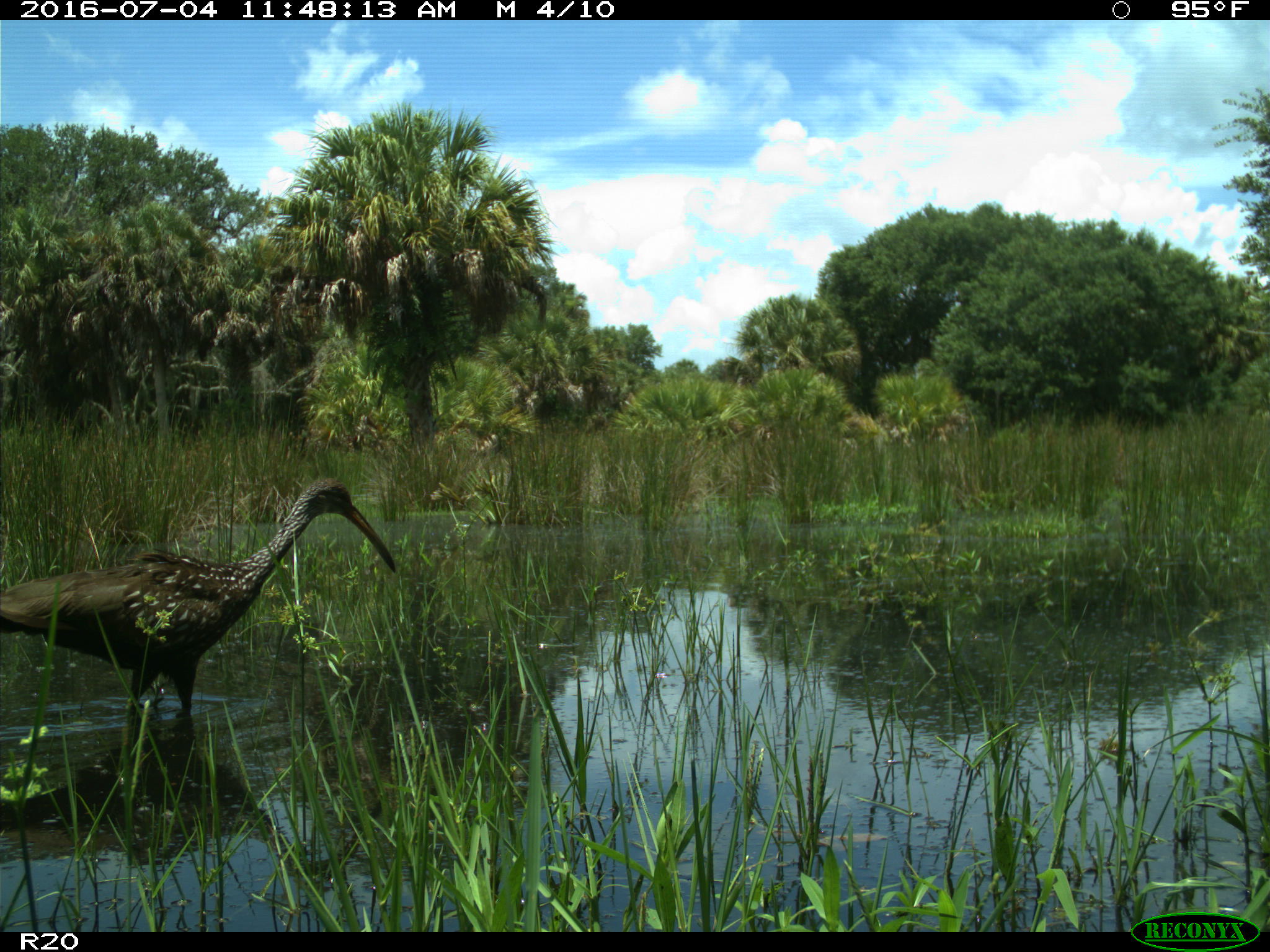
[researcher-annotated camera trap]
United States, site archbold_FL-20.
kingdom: Animalia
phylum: Chordata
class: Aves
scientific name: Aves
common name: birds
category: unidentified bird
Unidentified bird (birds) (Aves).